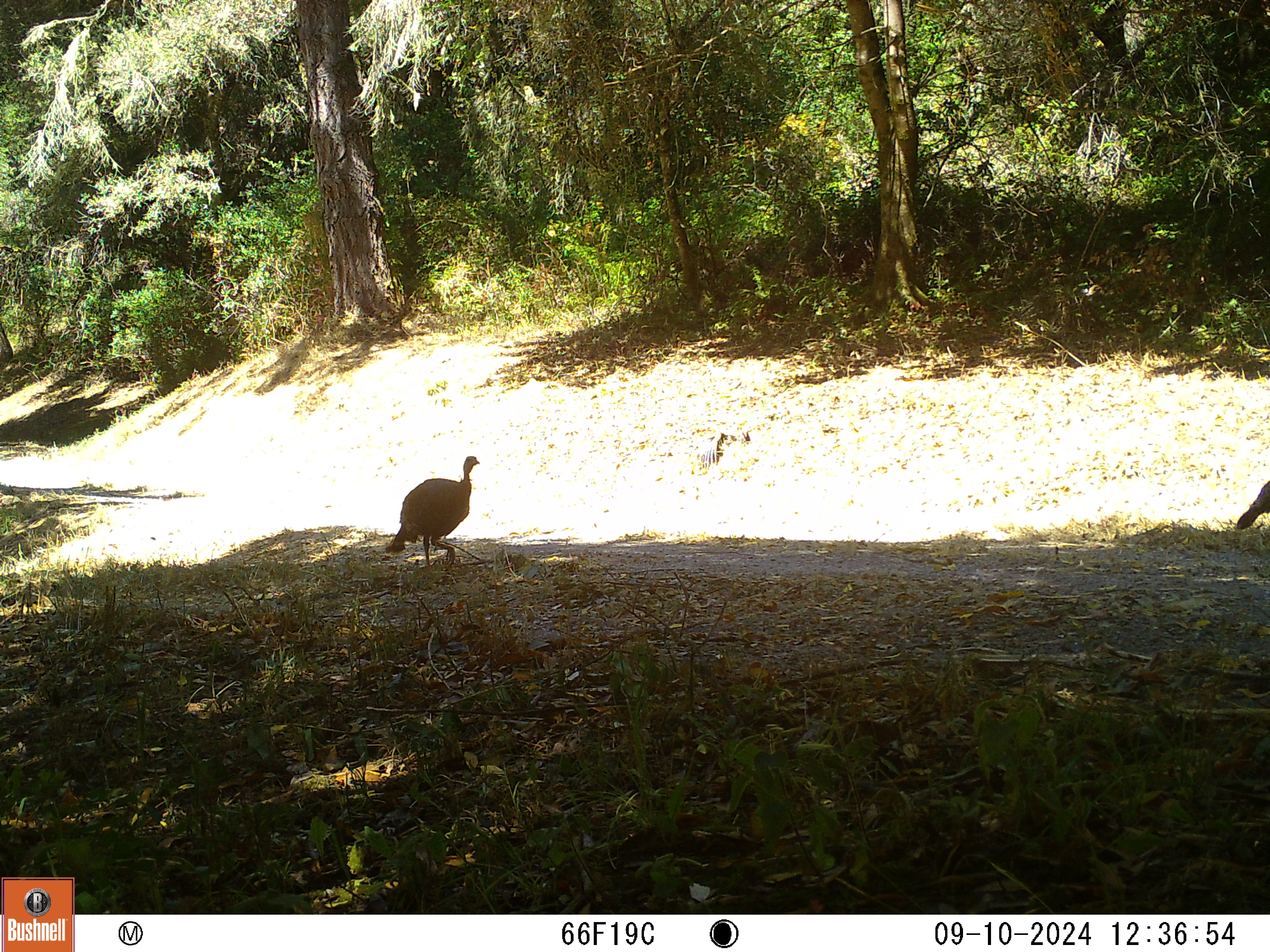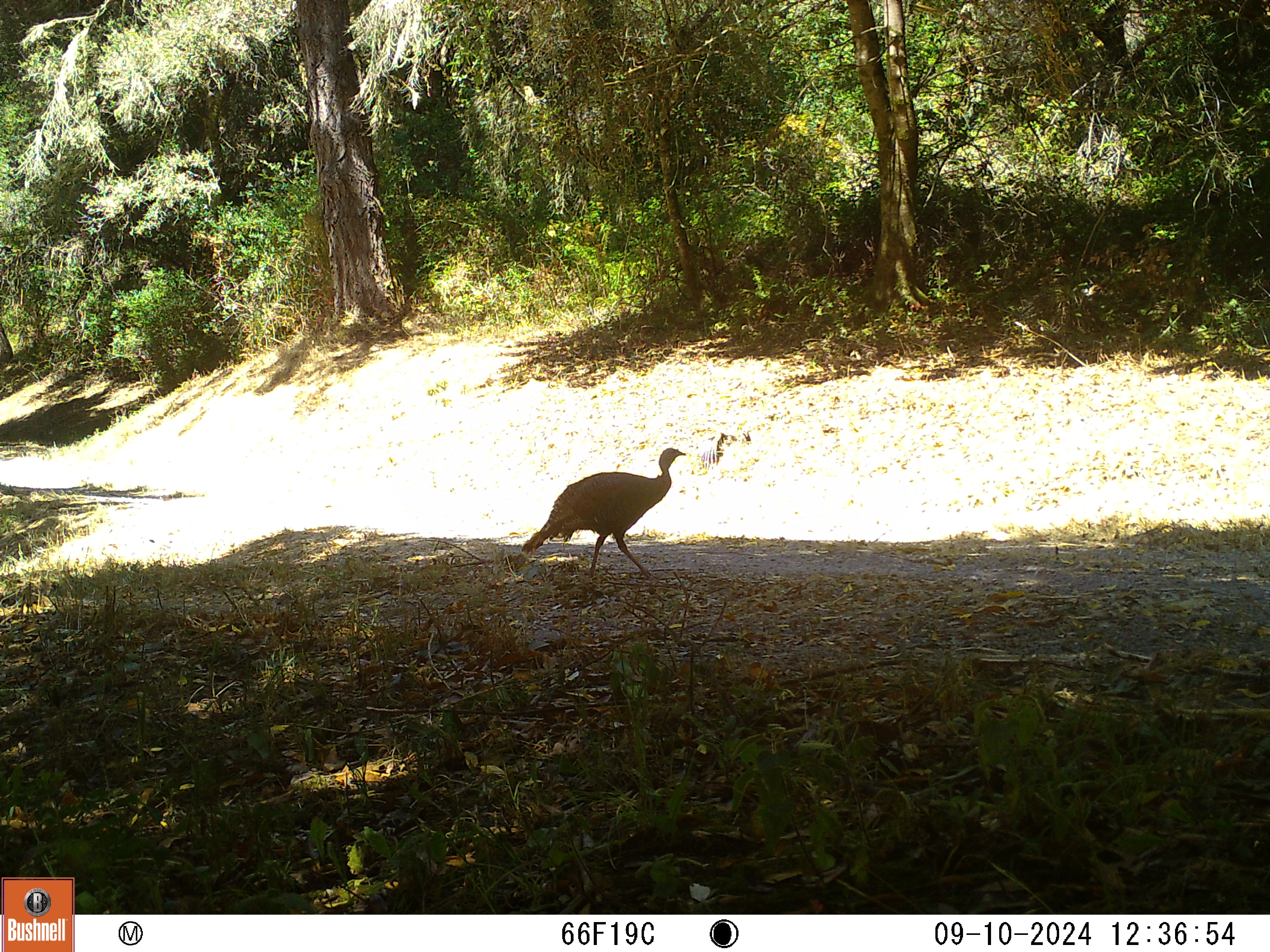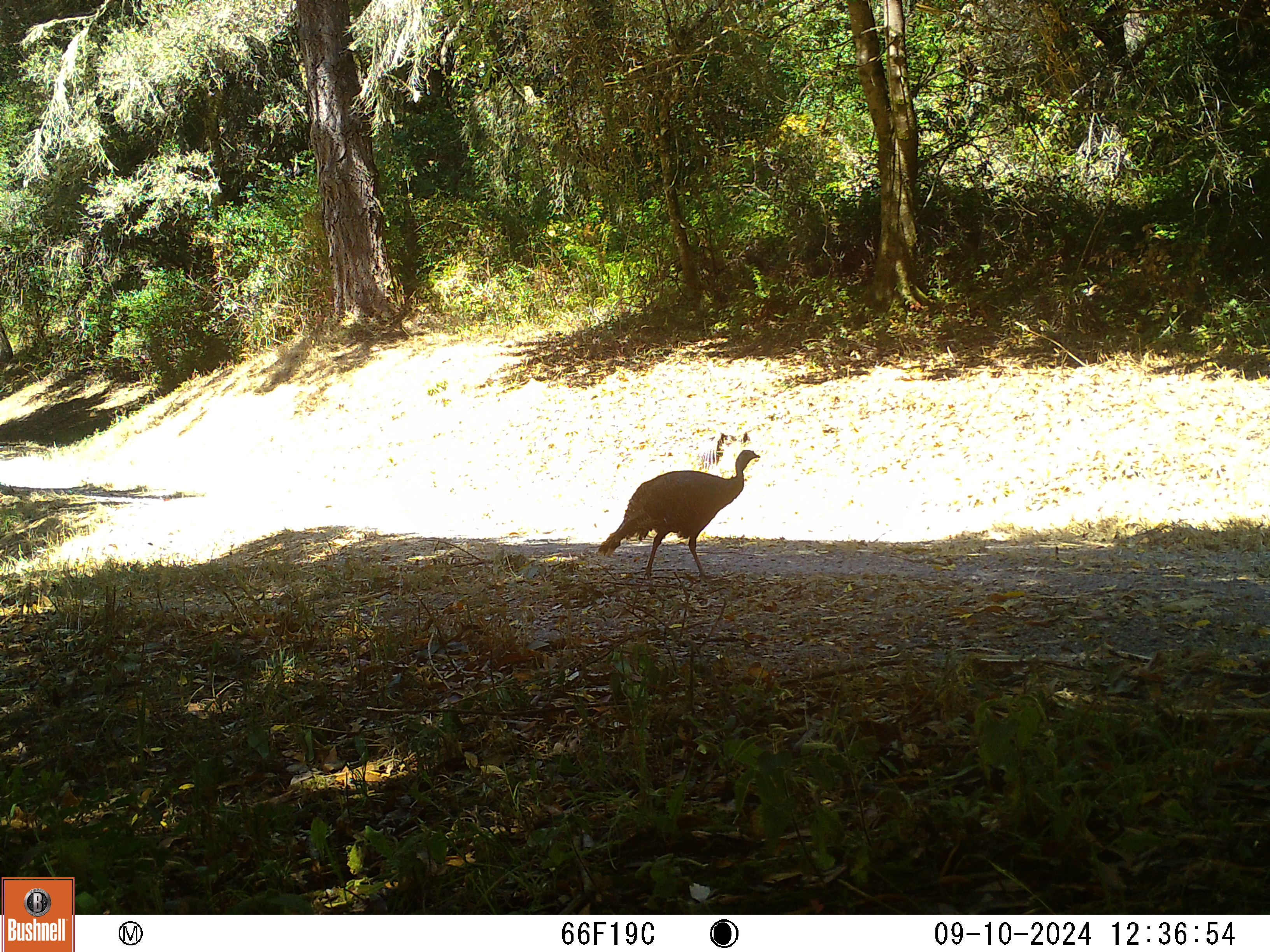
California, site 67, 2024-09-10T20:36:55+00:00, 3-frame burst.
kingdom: Animalia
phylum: Chordata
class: Aves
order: Galliformes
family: Phasianidae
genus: Meleagris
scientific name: Meleagris gallopavo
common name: turkey